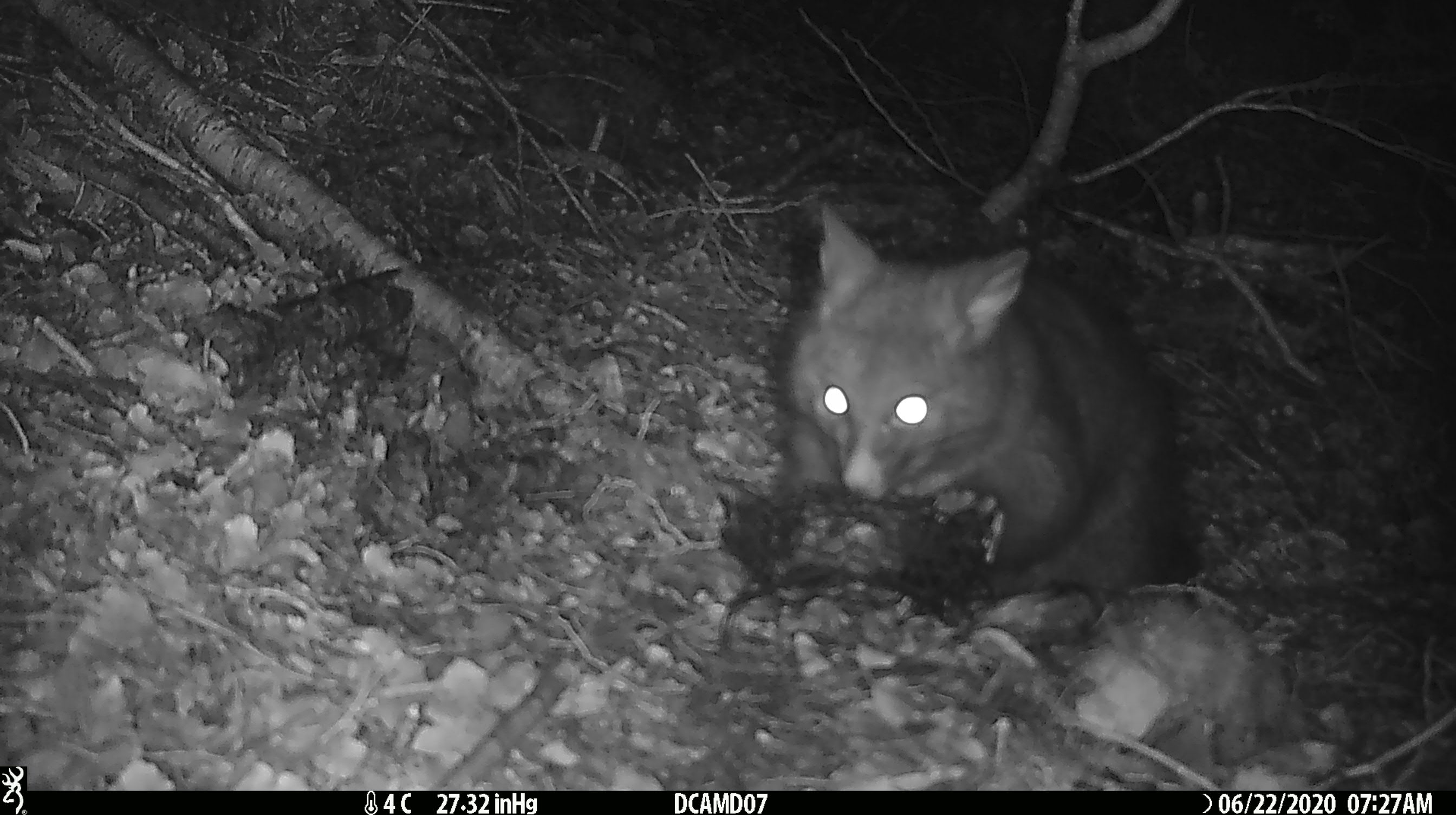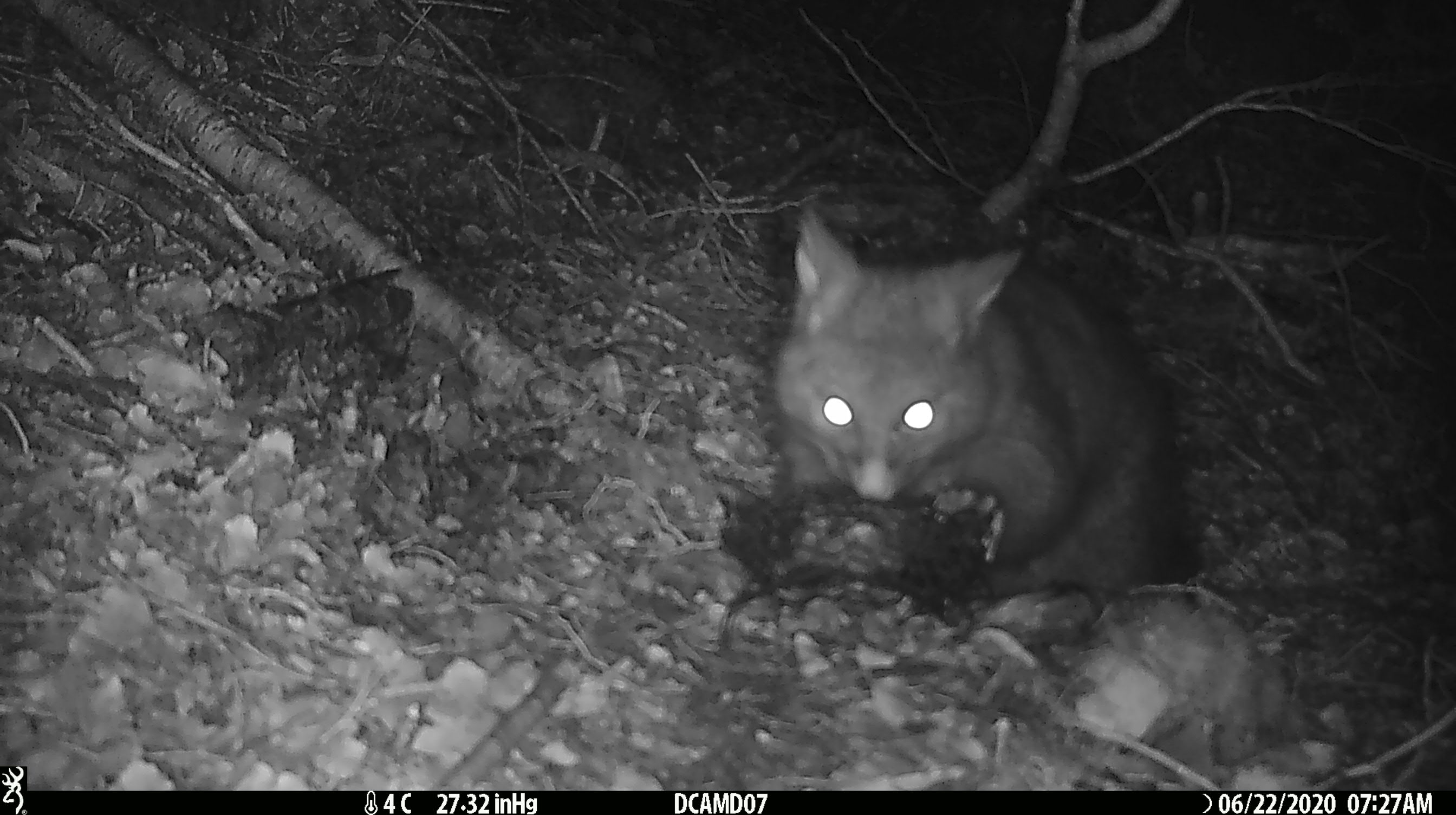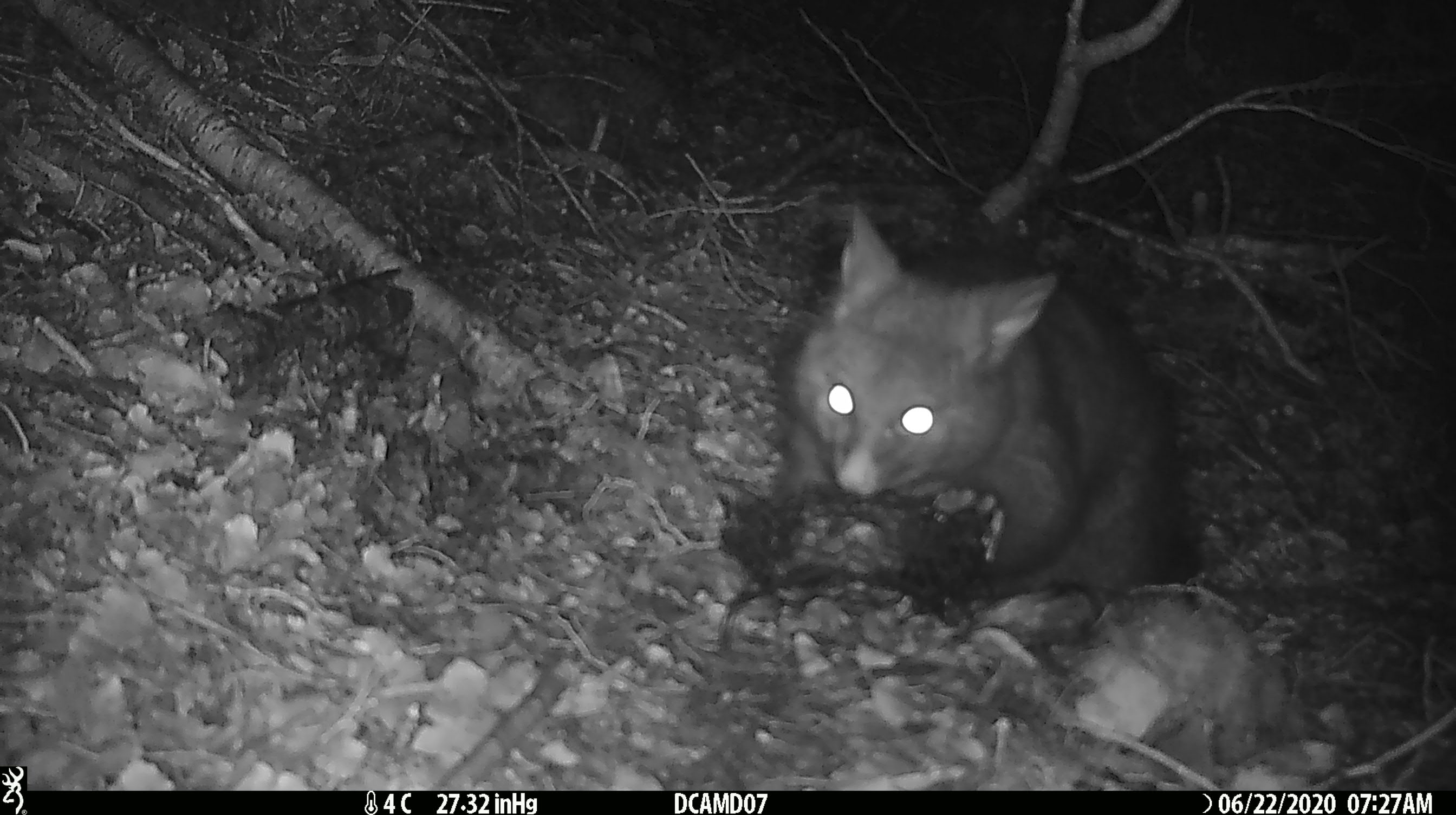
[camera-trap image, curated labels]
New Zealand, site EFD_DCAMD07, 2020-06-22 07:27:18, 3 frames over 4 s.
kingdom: Animalia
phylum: Chordata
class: Mammalia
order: Diprotodontia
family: Phalangeridae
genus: Trichosurus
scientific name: Trichosurus vulpecula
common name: common brushtail possum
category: possum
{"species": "possum (common brushtail possum) (Trichosurus vulpecula)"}